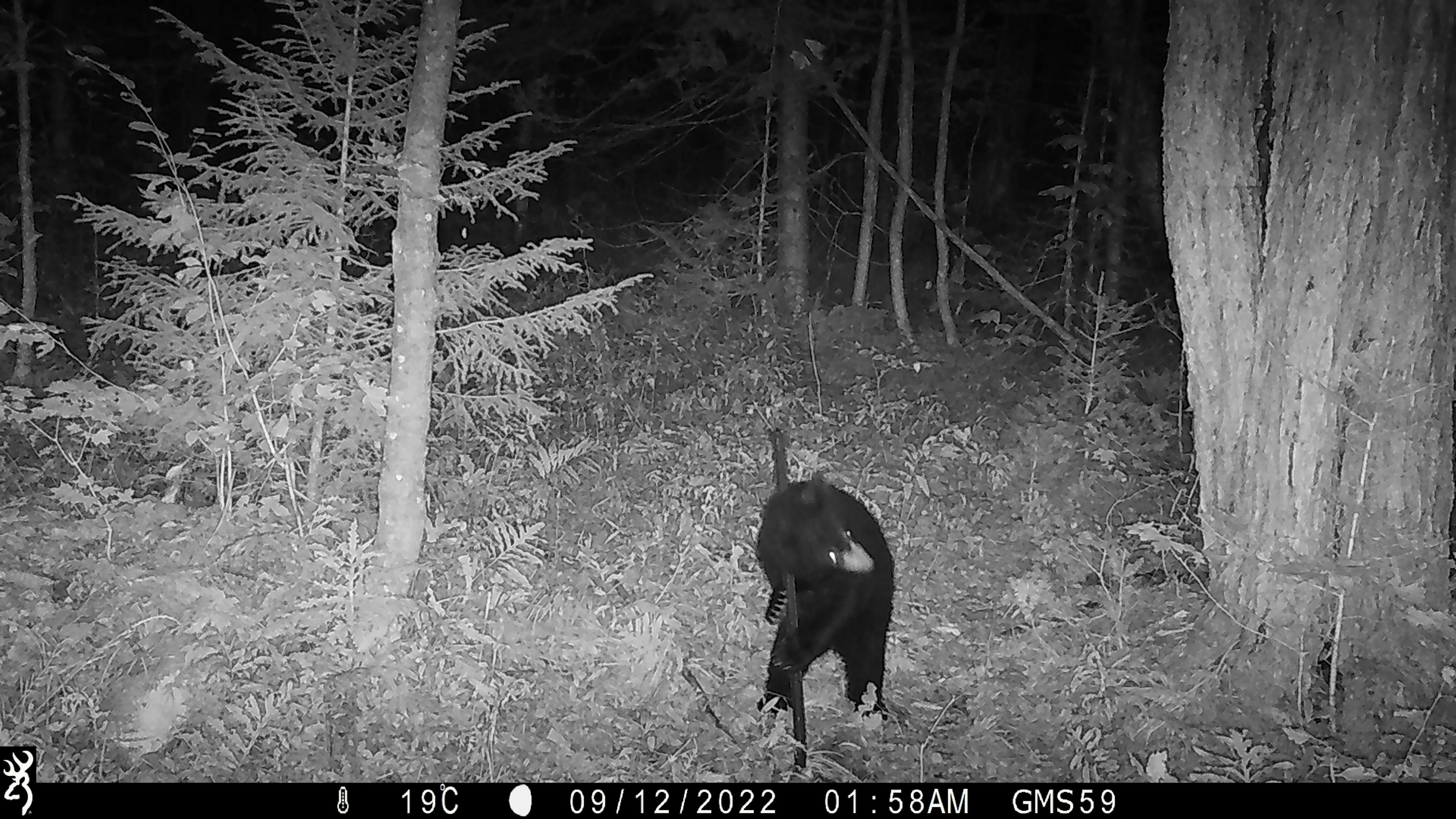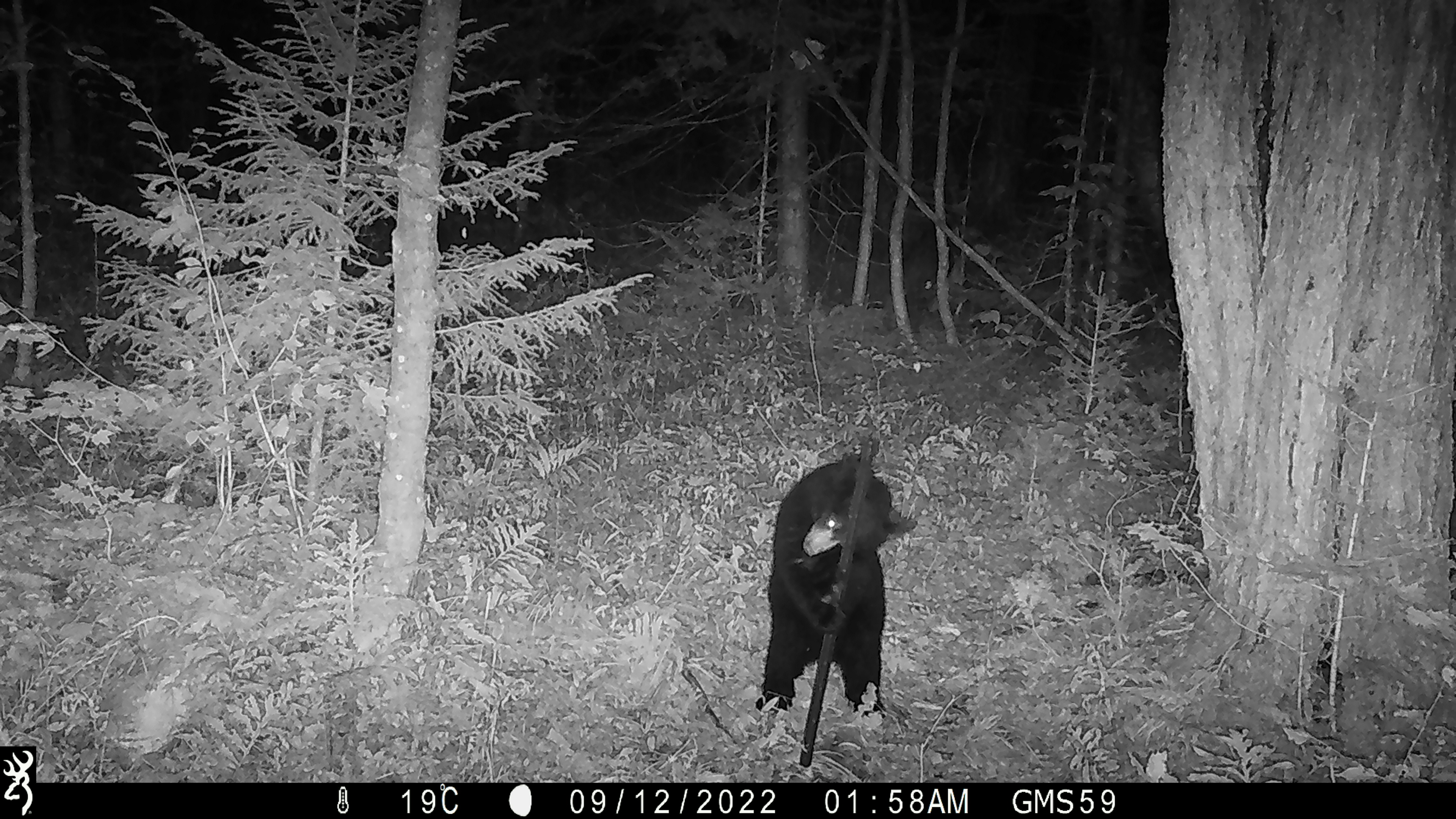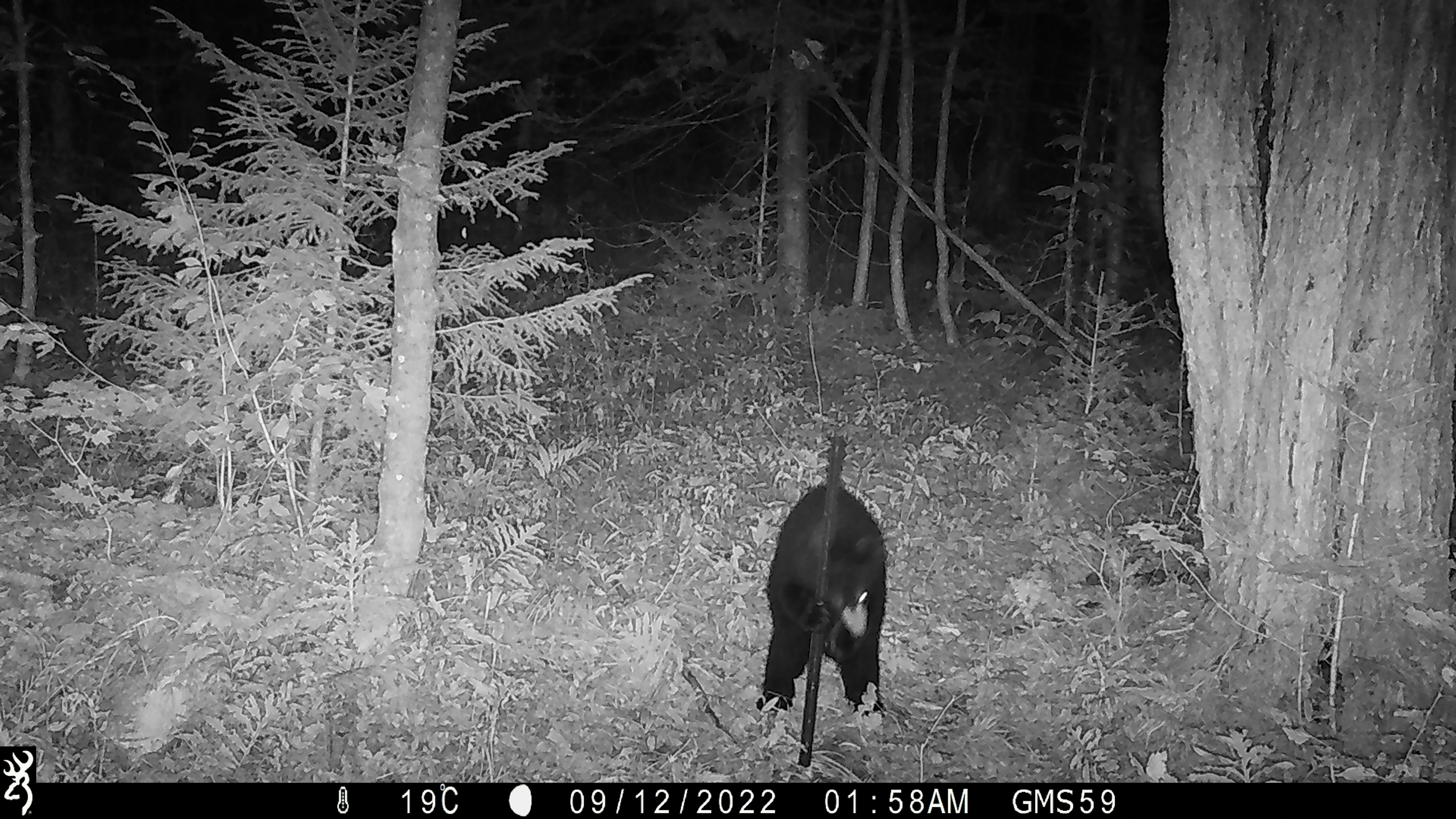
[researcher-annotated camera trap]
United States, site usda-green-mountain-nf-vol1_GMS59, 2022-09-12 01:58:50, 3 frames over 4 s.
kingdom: Animalia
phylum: Chordata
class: Mammalia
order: Carnivora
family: Ursidae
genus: Ursus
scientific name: Ursus americanus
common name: black bear